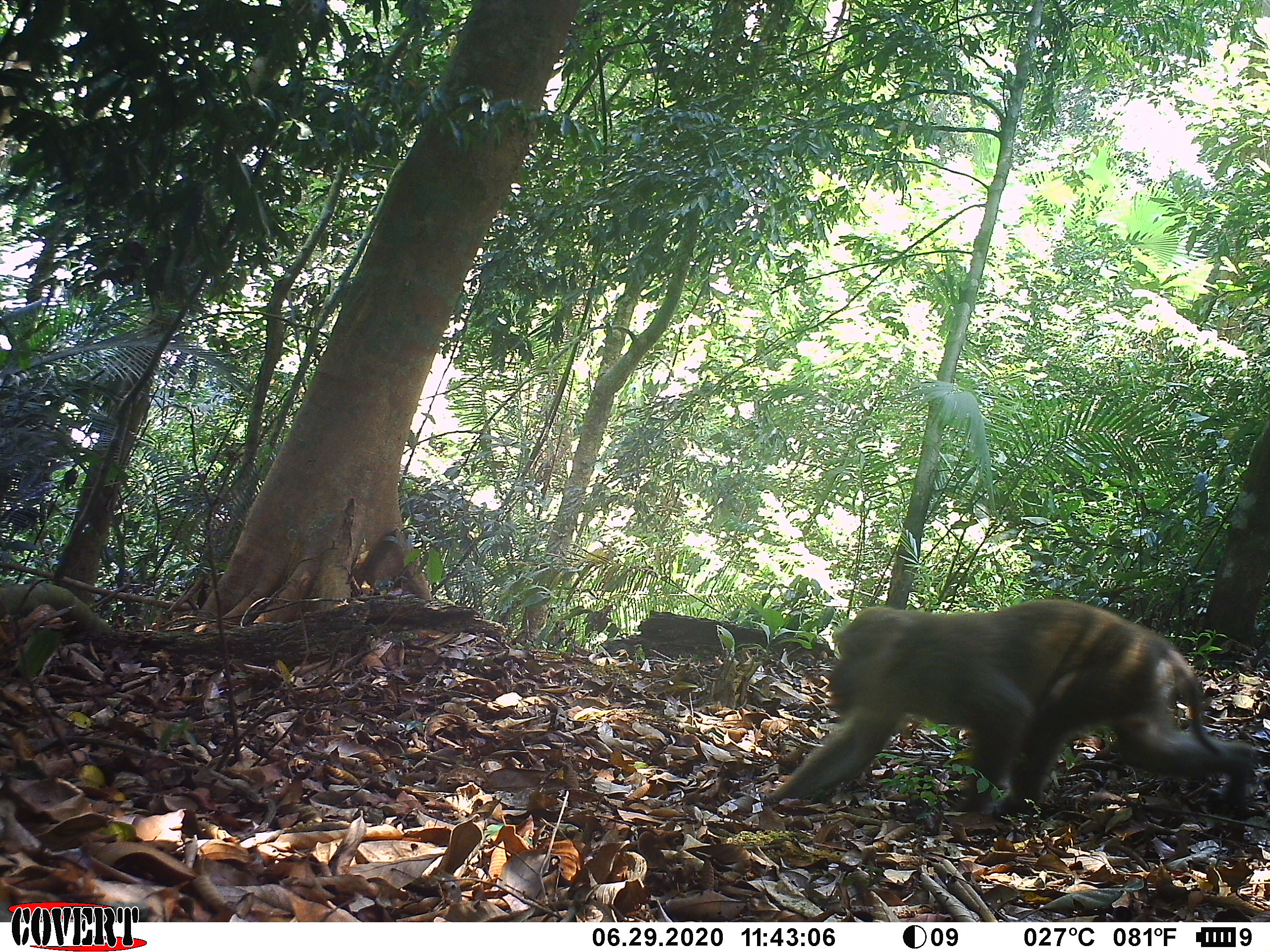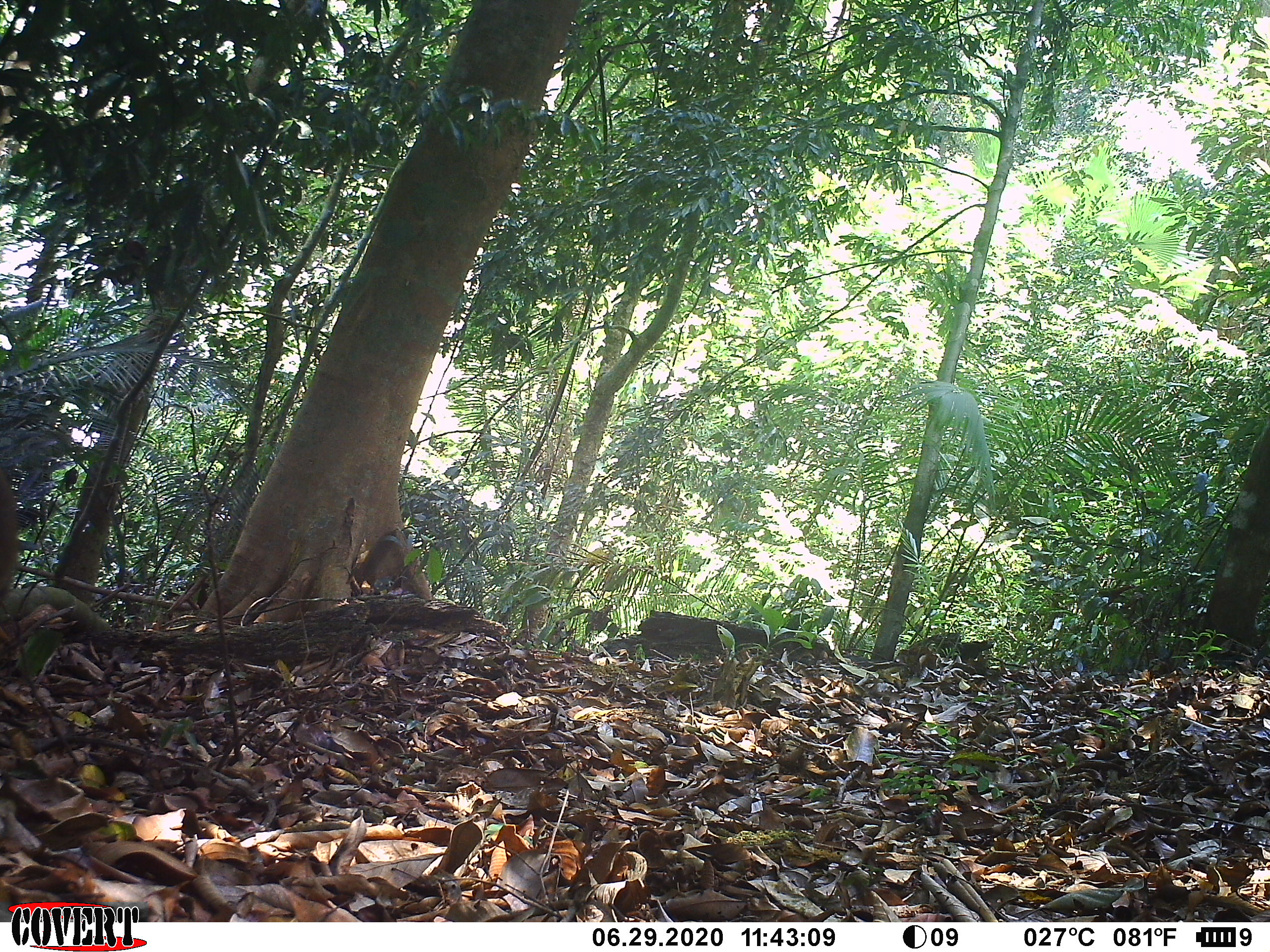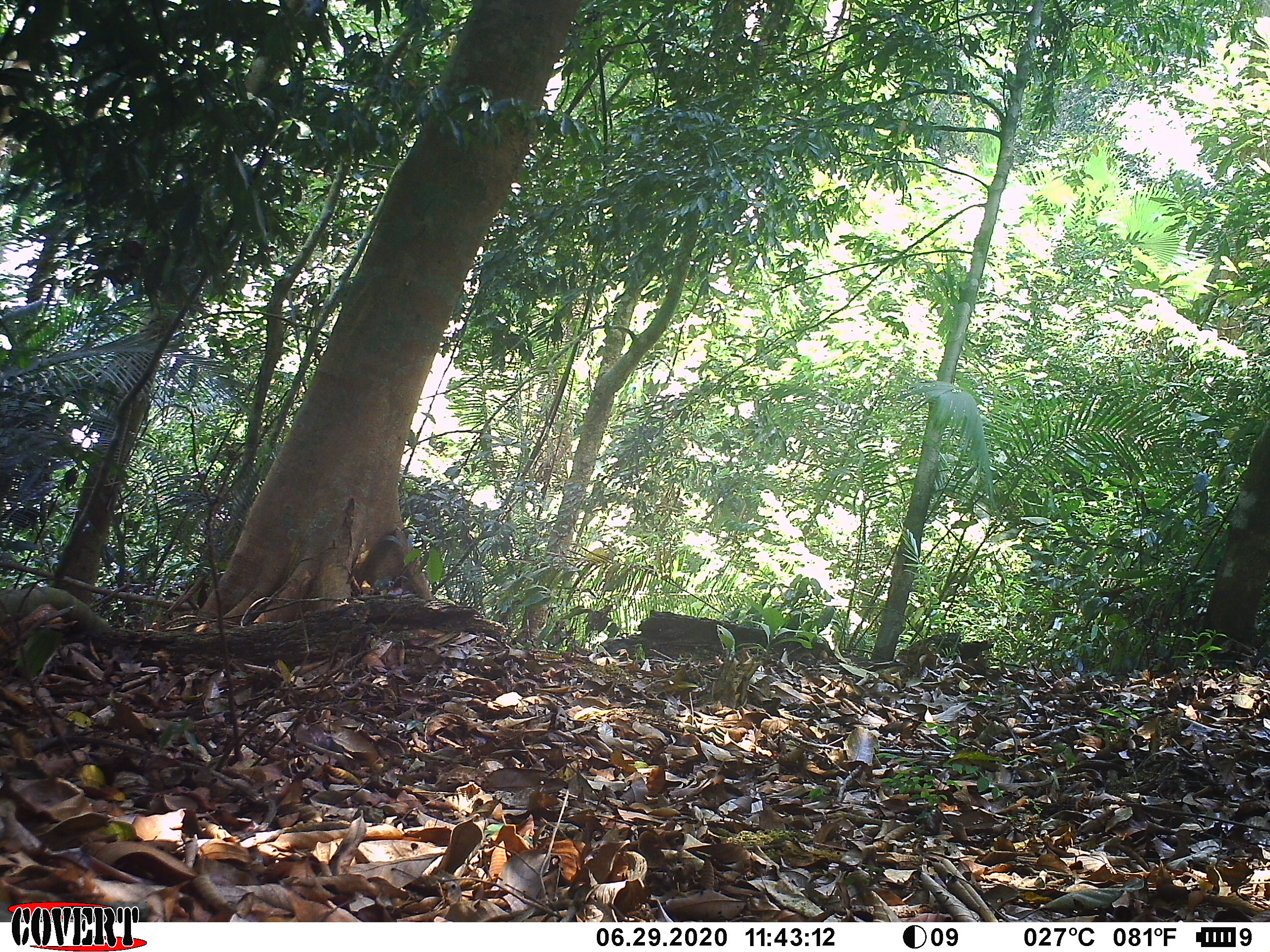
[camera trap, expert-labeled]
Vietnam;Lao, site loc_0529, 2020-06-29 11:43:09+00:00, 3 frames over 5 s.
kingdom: Animalia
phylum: Chordata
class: Mammalia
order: Primates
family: Cercopithecidae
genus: Macaca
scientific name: Macaca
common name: macaques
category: assam or rhesus macaque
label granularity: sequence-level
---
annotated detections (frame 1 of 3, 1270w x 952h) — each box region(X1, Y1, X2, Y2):
assam or rhesus macaque: region(762, 597, 1256, 835)